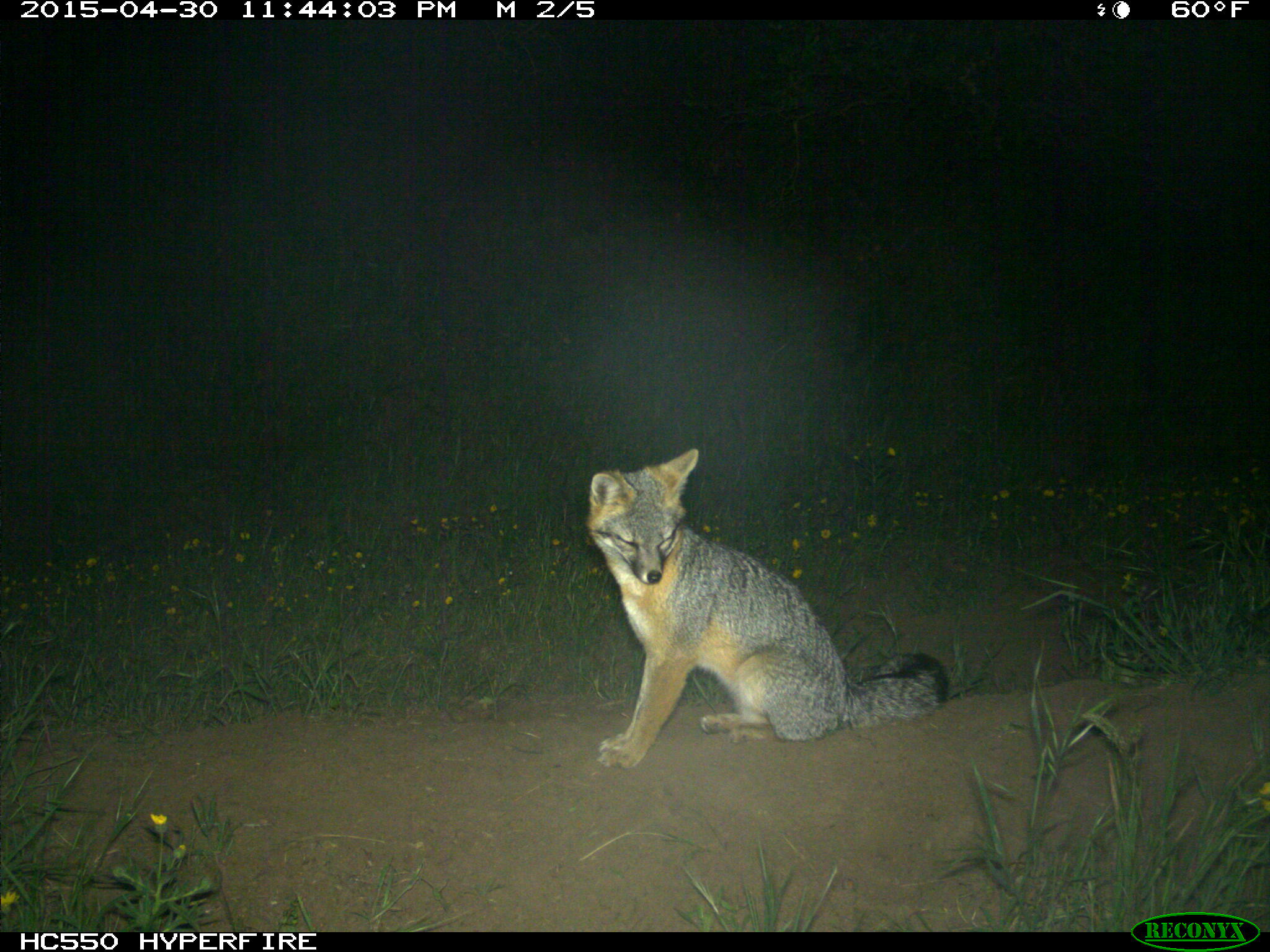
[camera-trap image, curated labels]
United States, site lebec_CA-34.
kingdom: Animalia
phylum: Chordata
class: Mammalia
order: Carnivora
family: Canidae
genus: Urocyon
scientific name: Urocyon cinereoargenteus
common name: gray fox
Urocyon cinereoargenteus (gray fox).